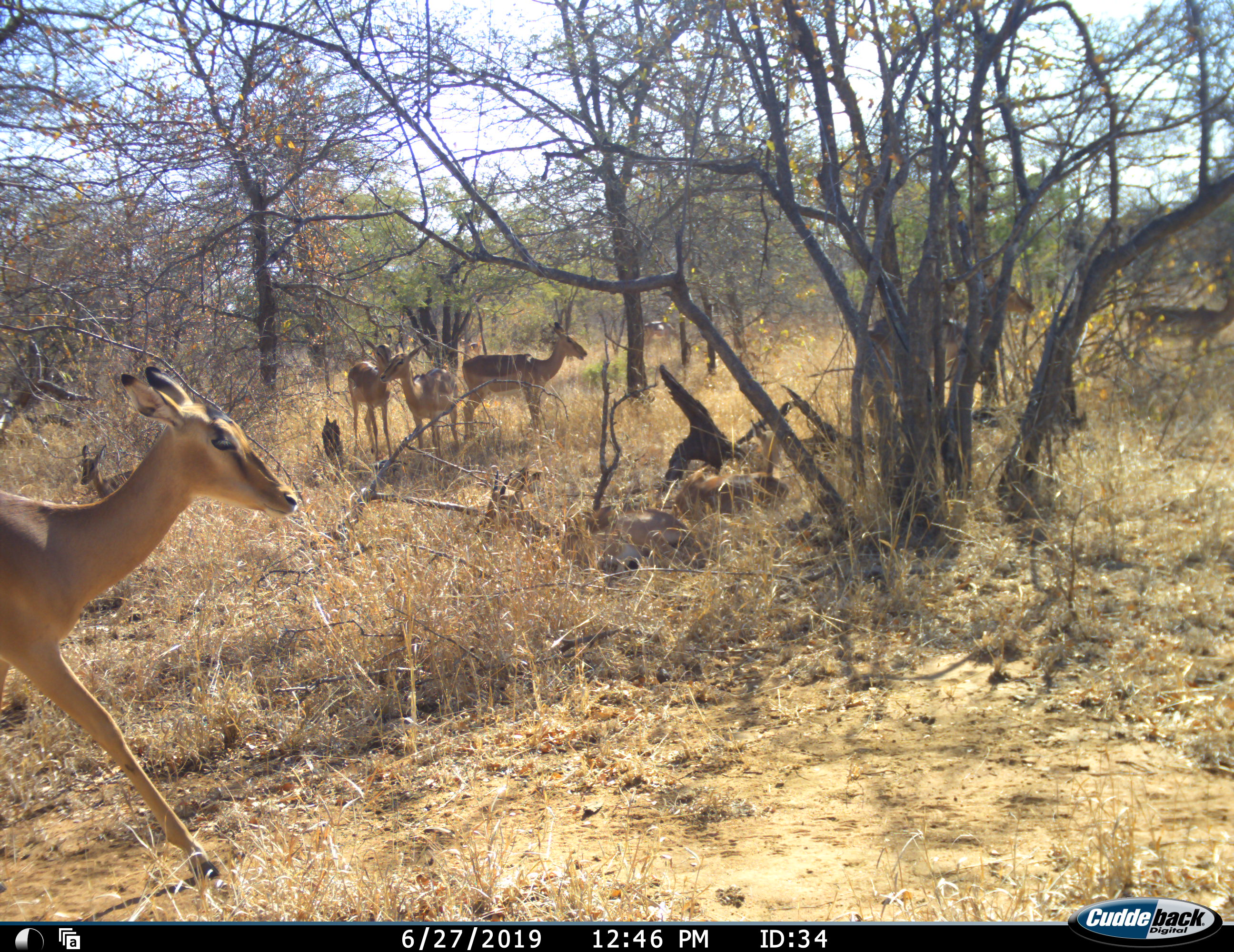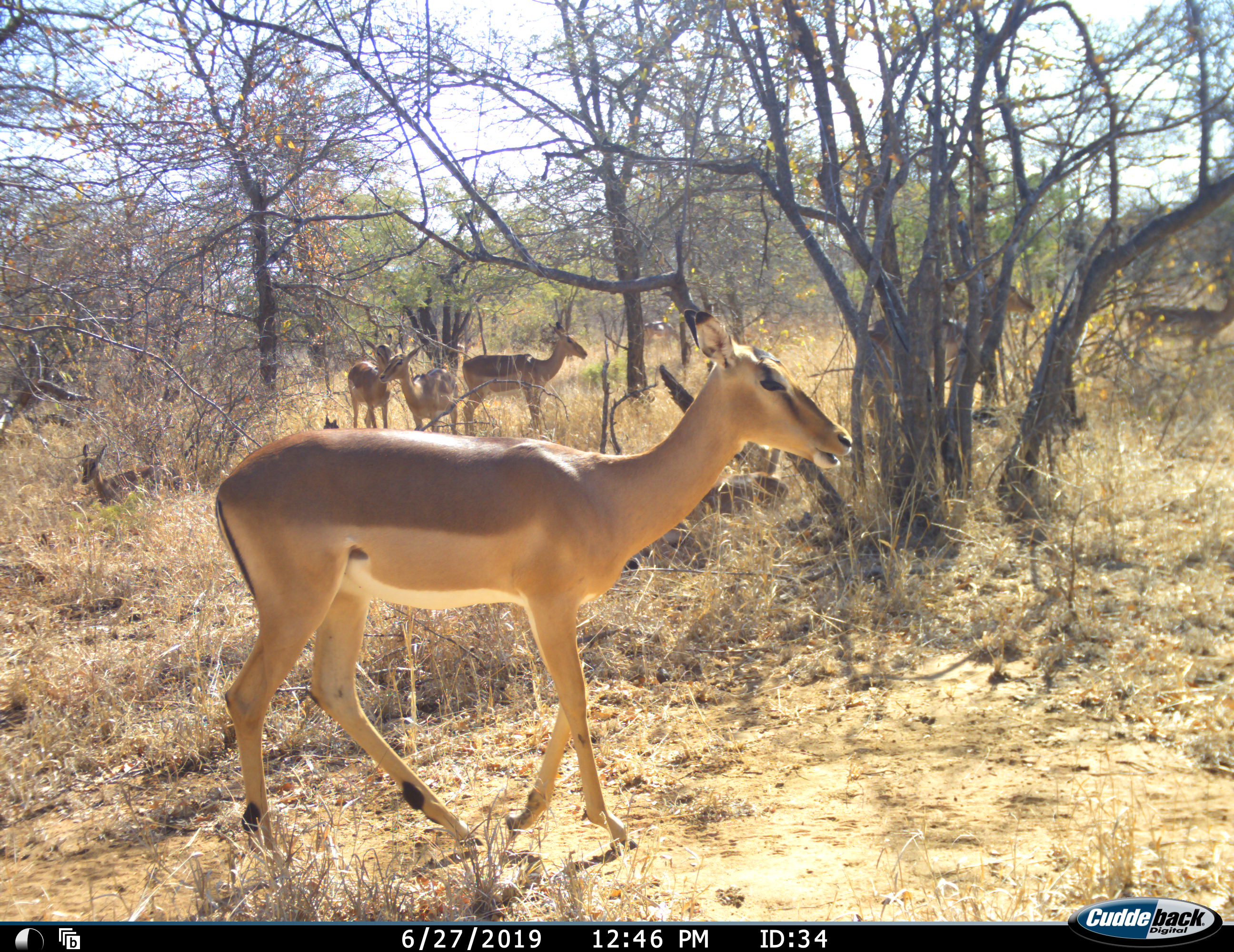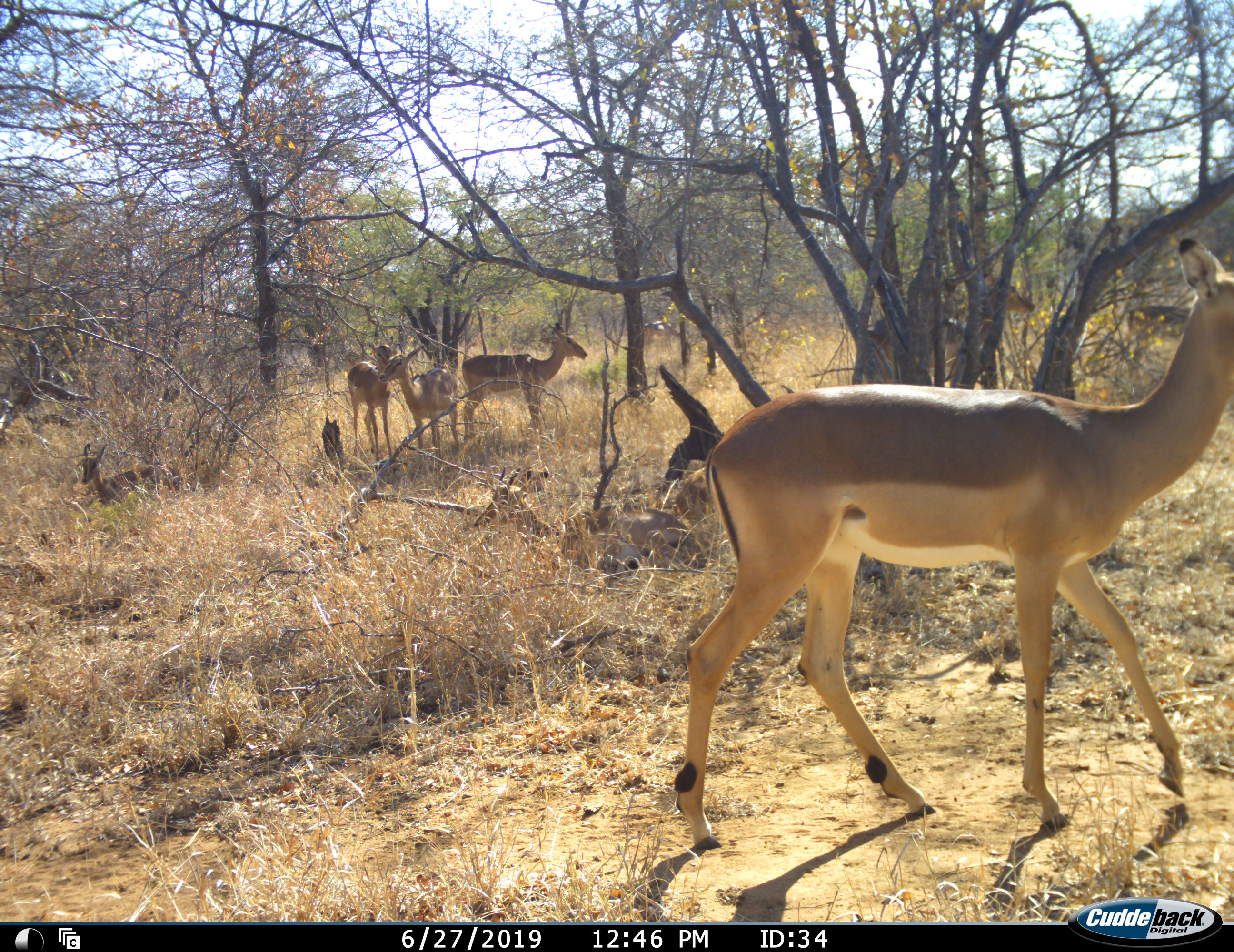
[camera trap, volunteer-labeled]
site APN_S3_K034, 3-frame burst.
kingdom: Animalia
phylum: Chordata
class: Mammalia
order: Artiodactyla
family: Bovidae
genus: Aepyceros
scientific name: Aepyceros melampus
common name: impala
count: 11-50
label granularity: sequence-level